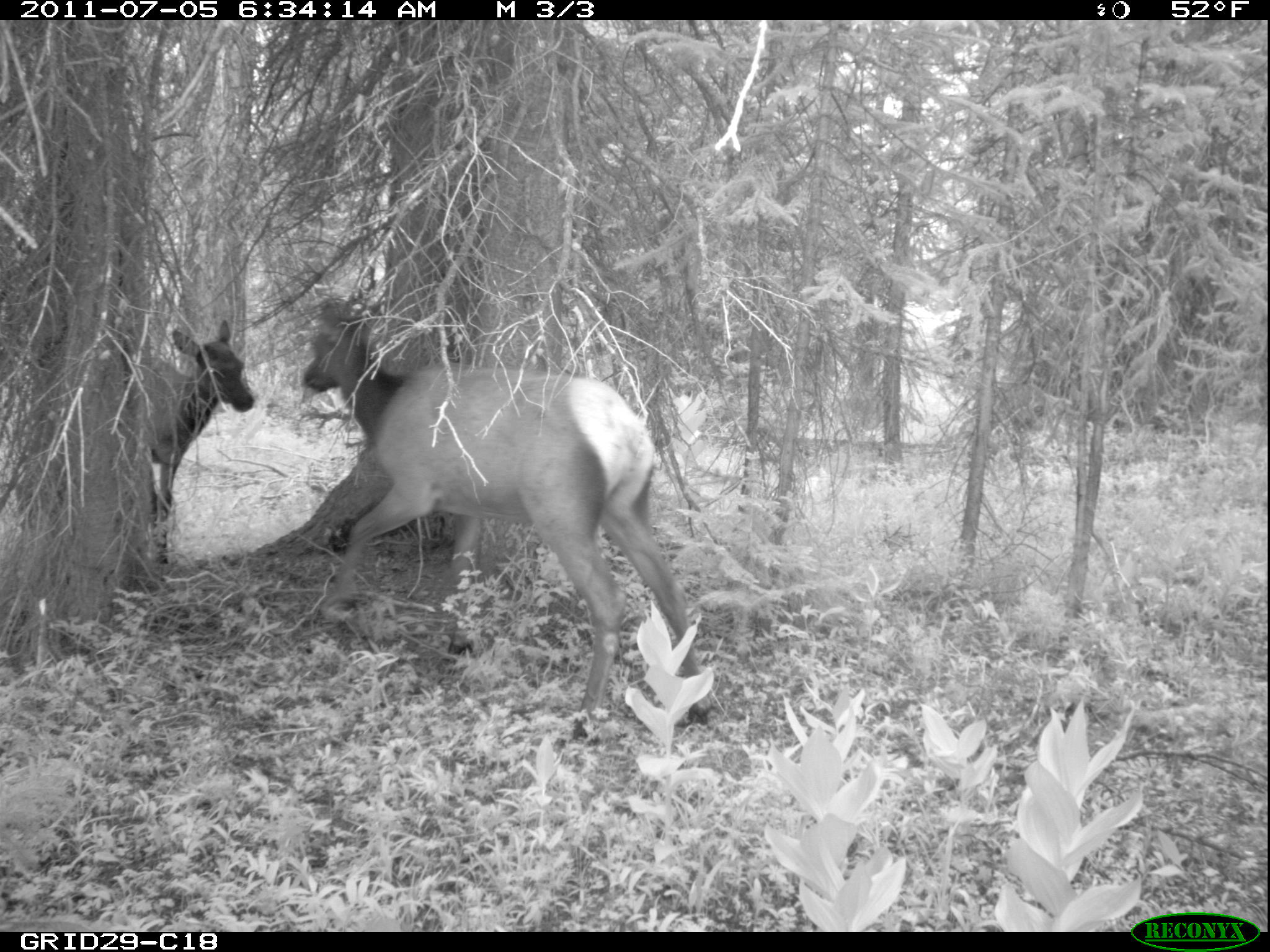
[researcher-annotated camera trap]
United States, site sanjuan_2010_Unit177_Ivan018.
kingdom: Animalia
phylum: Chordata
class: Mammalia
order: Artiodactyla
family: Cervidae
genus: Cervus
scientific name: Cervus elaphus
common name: red deer